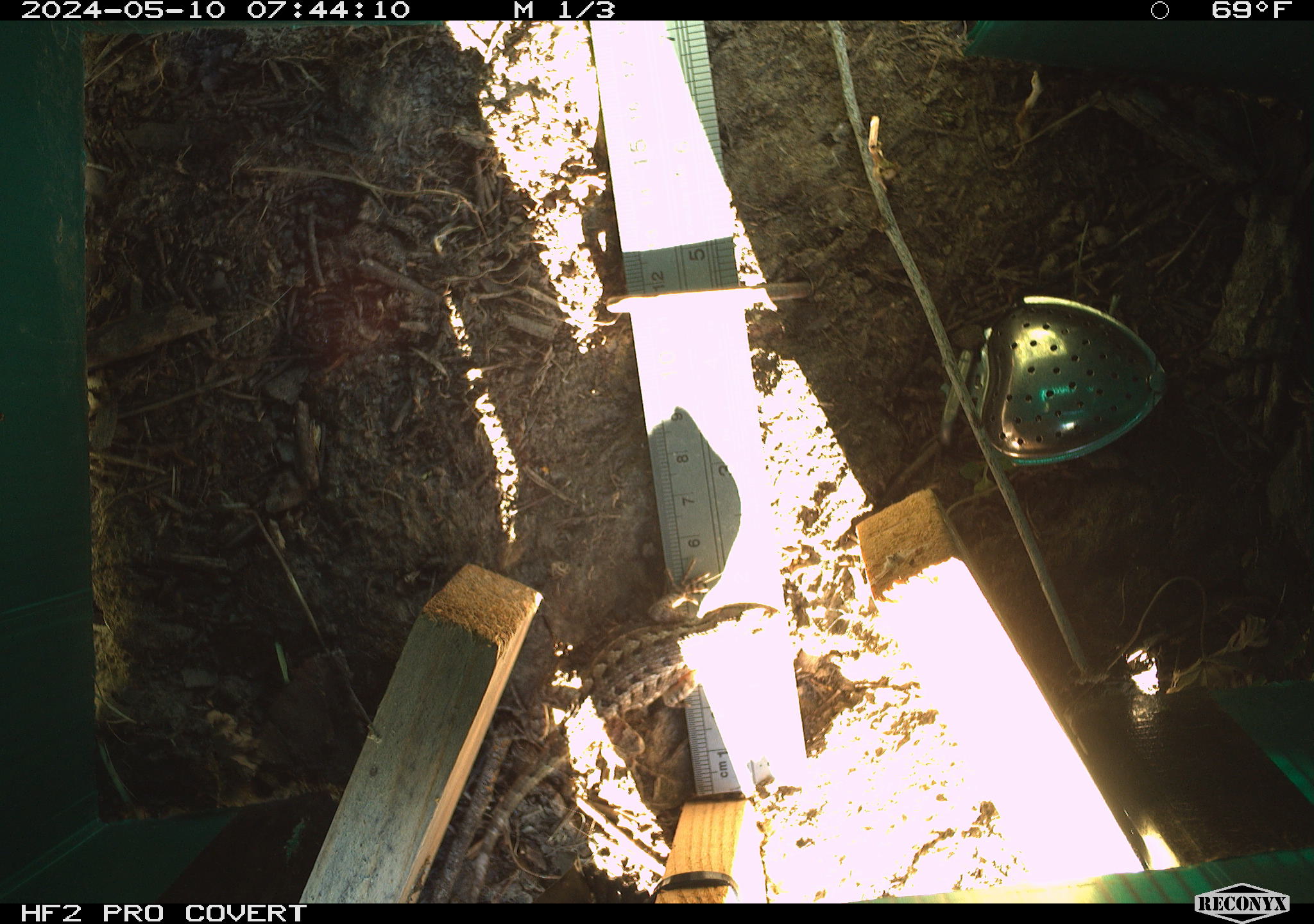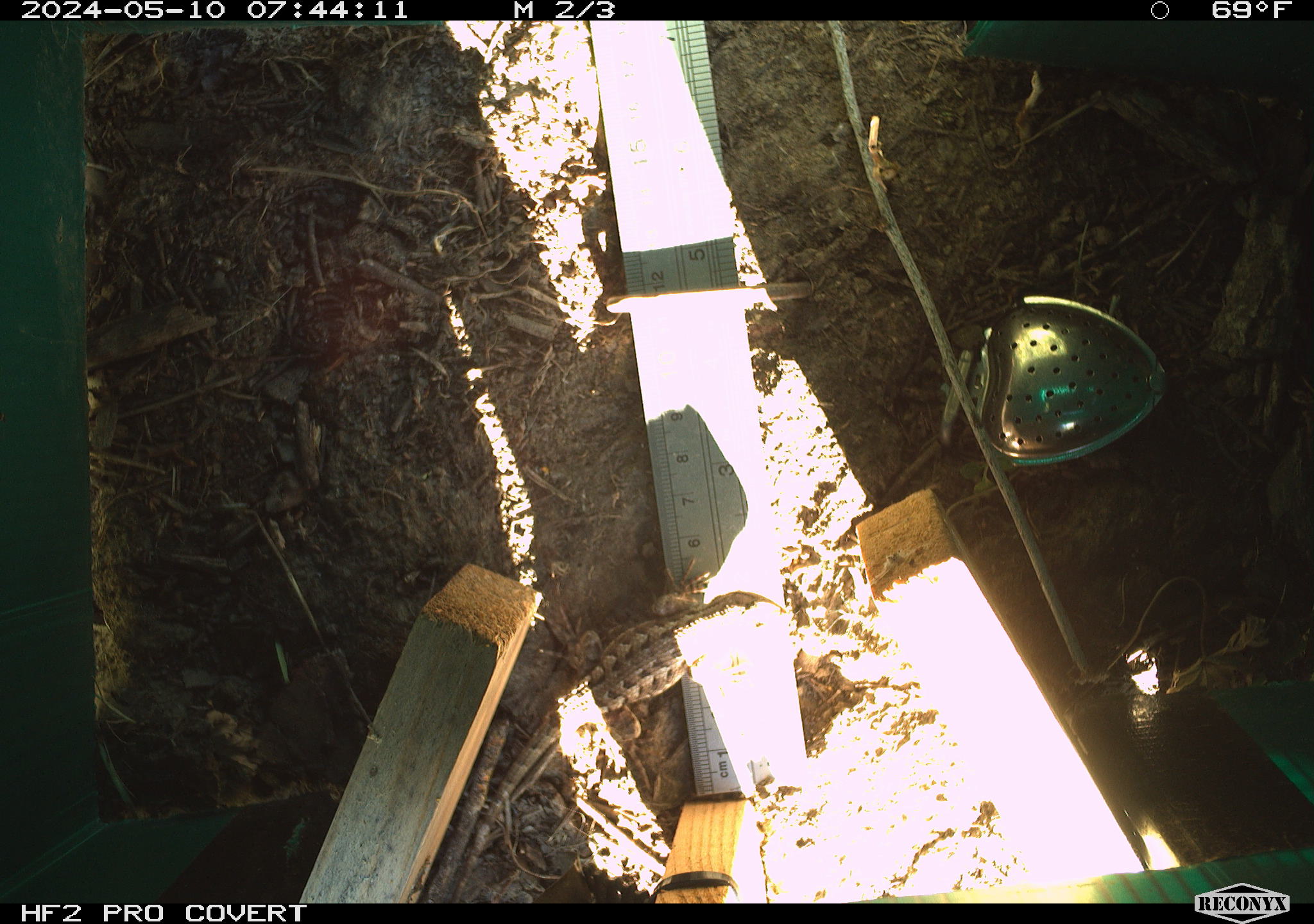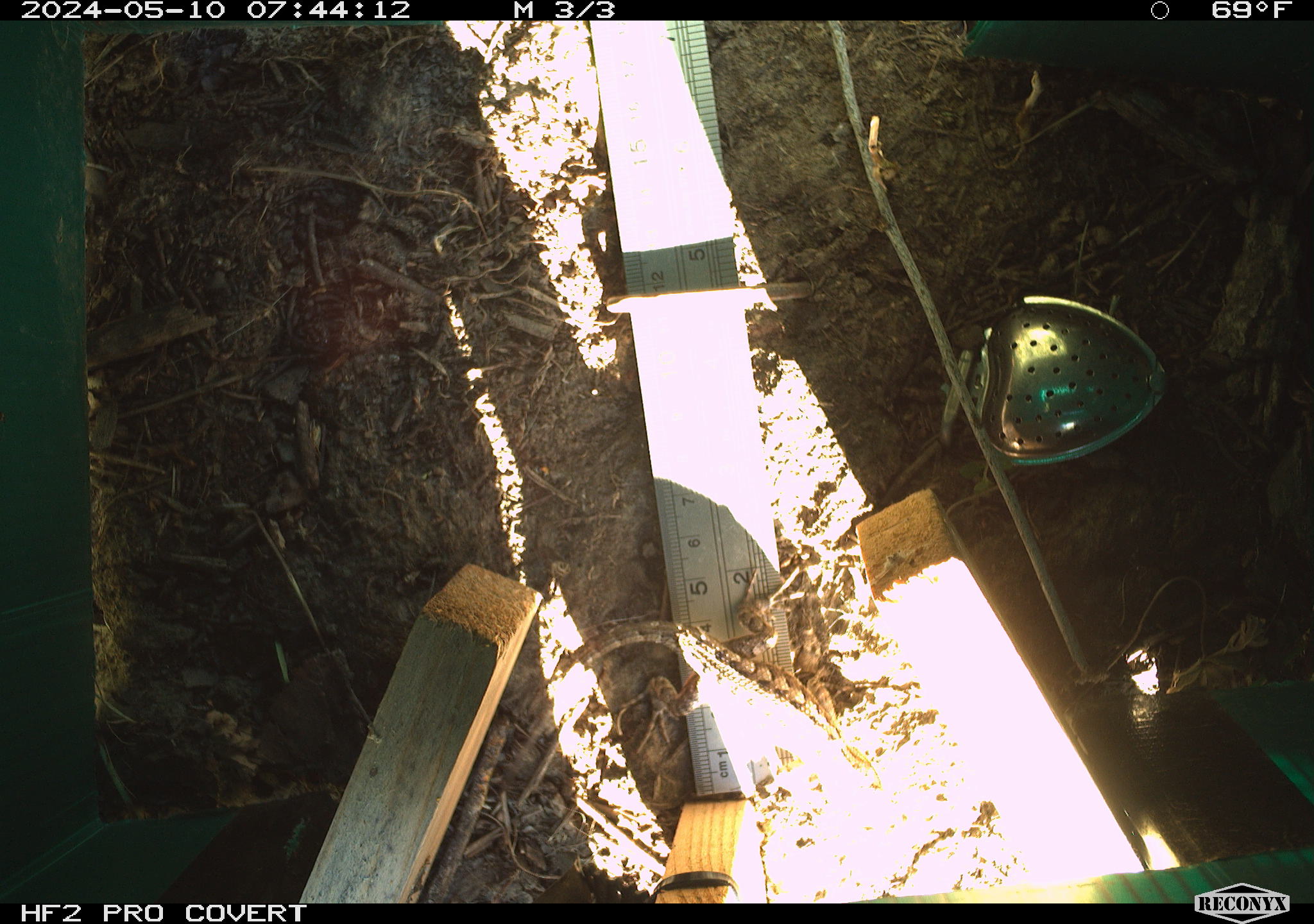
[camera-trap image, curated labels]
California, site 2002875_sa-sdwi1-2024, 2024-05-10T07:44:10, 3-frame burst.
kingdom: Animalia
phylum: Chordata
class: Reptilia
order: Squamata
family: Phrynosomatidae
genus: Sceloporus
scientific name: Sceloporus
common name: spiny lizards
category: sceloporus species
Sceloporus species (spiny lizards) (Sceloporus).